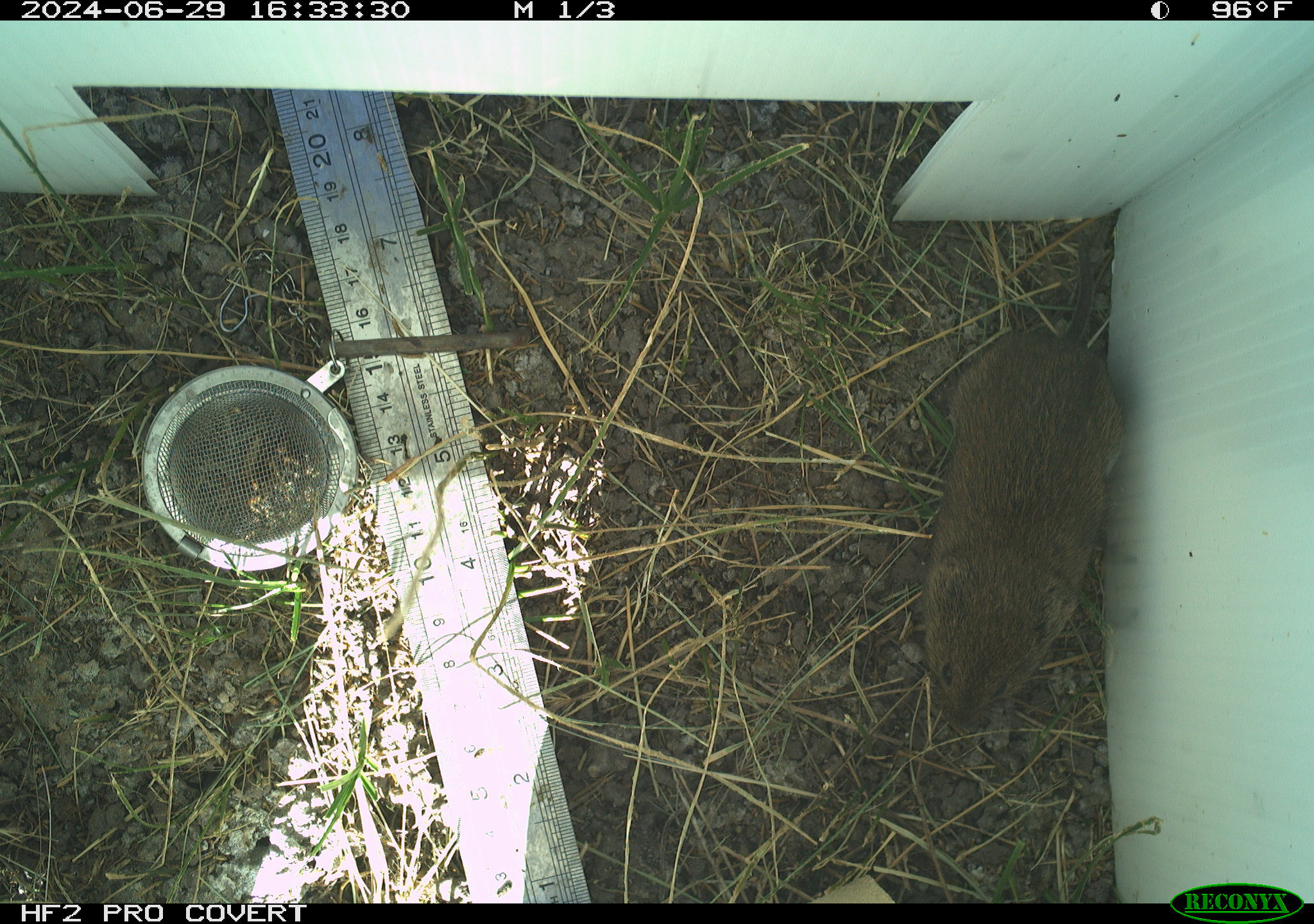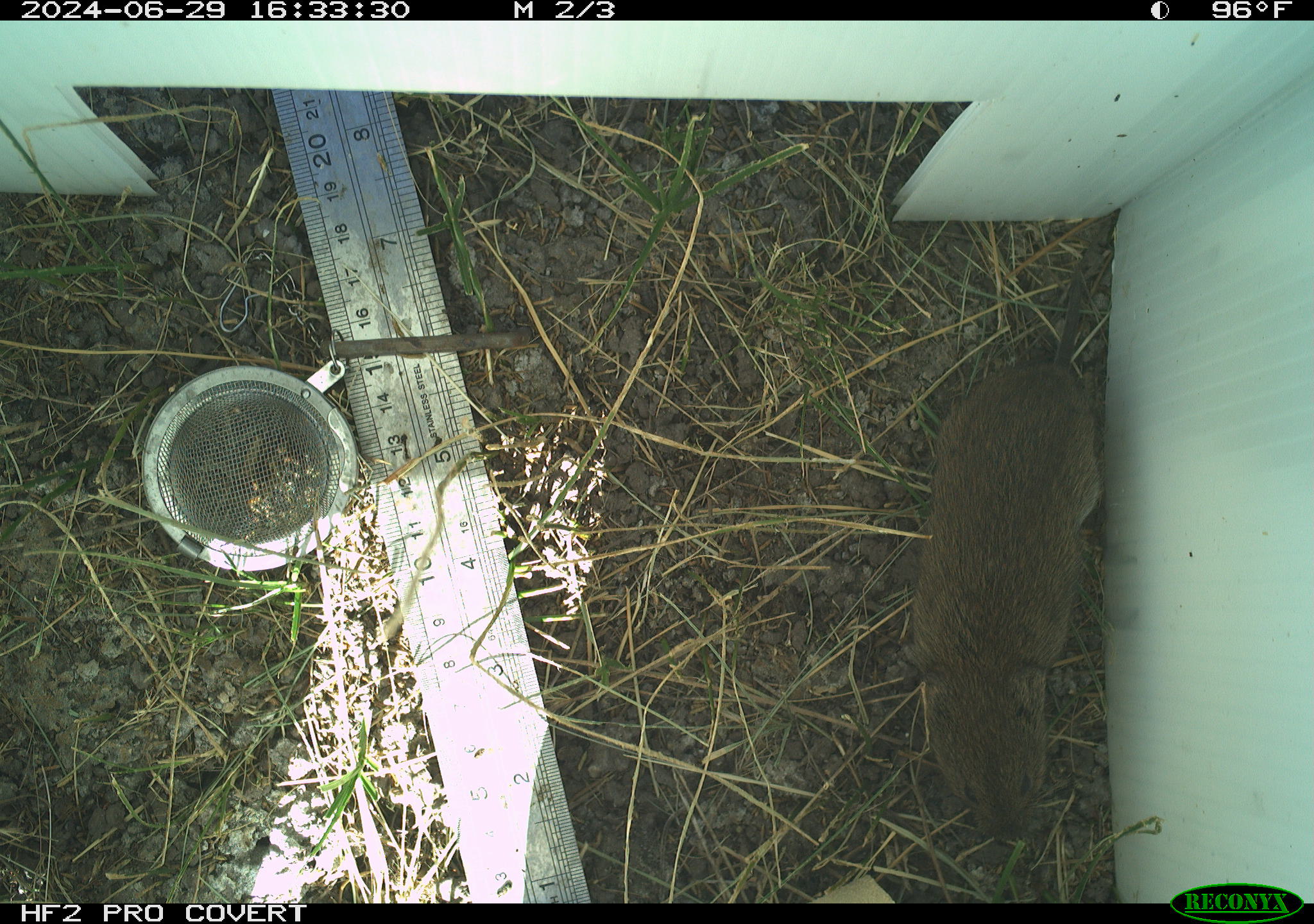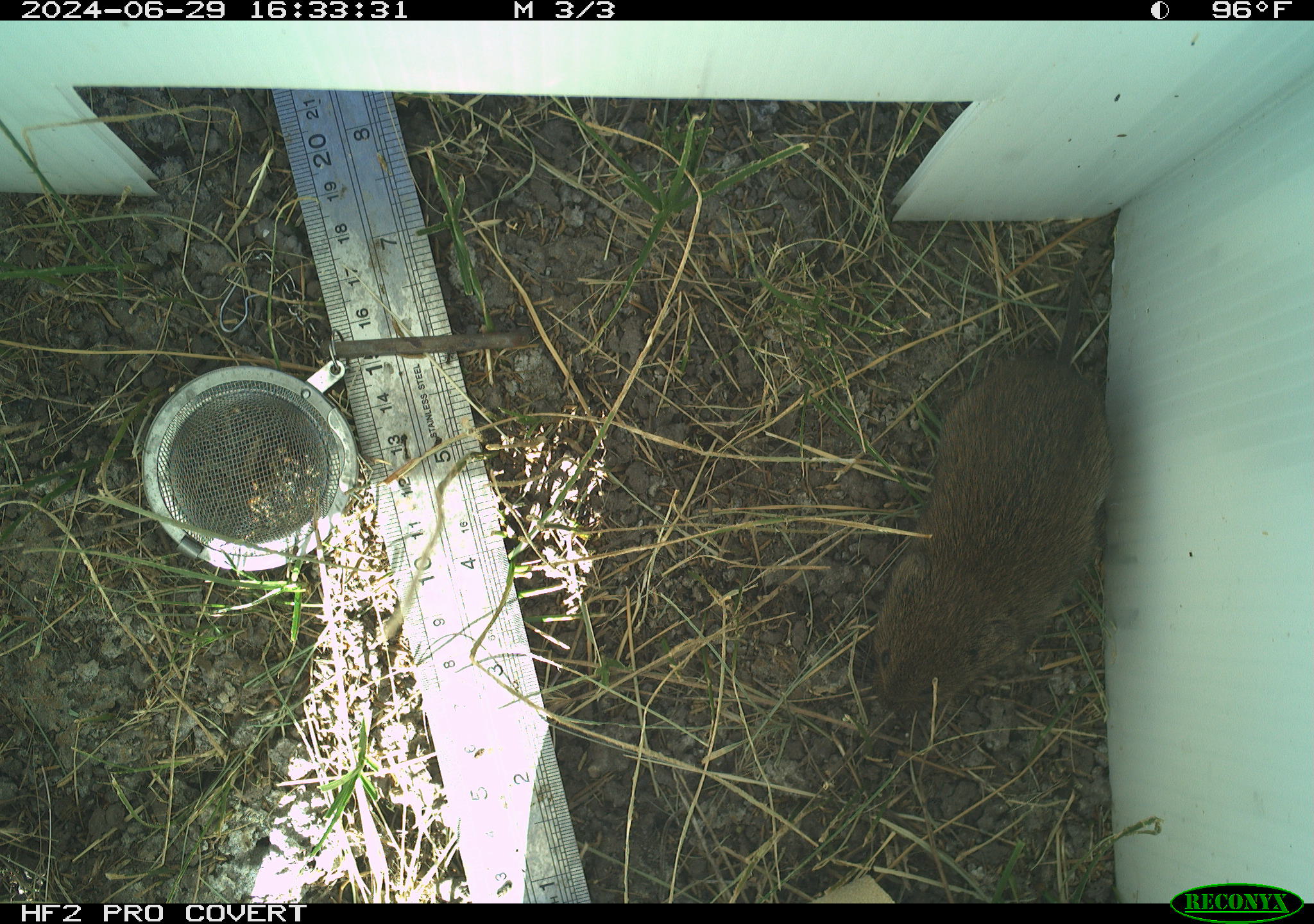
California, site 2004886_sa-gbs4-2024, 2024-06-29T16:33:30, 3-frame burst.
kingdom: Animalia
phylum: Chordata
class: Mammalia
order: Rodentia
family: Cricetidae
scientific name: Arvicolinae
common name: voles, lemmings, and muskrats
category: arvicolinae subfamily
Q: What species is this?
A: Arvicolinae subfamily (voles, lemmings, and muskrats) (Arvicolinae).